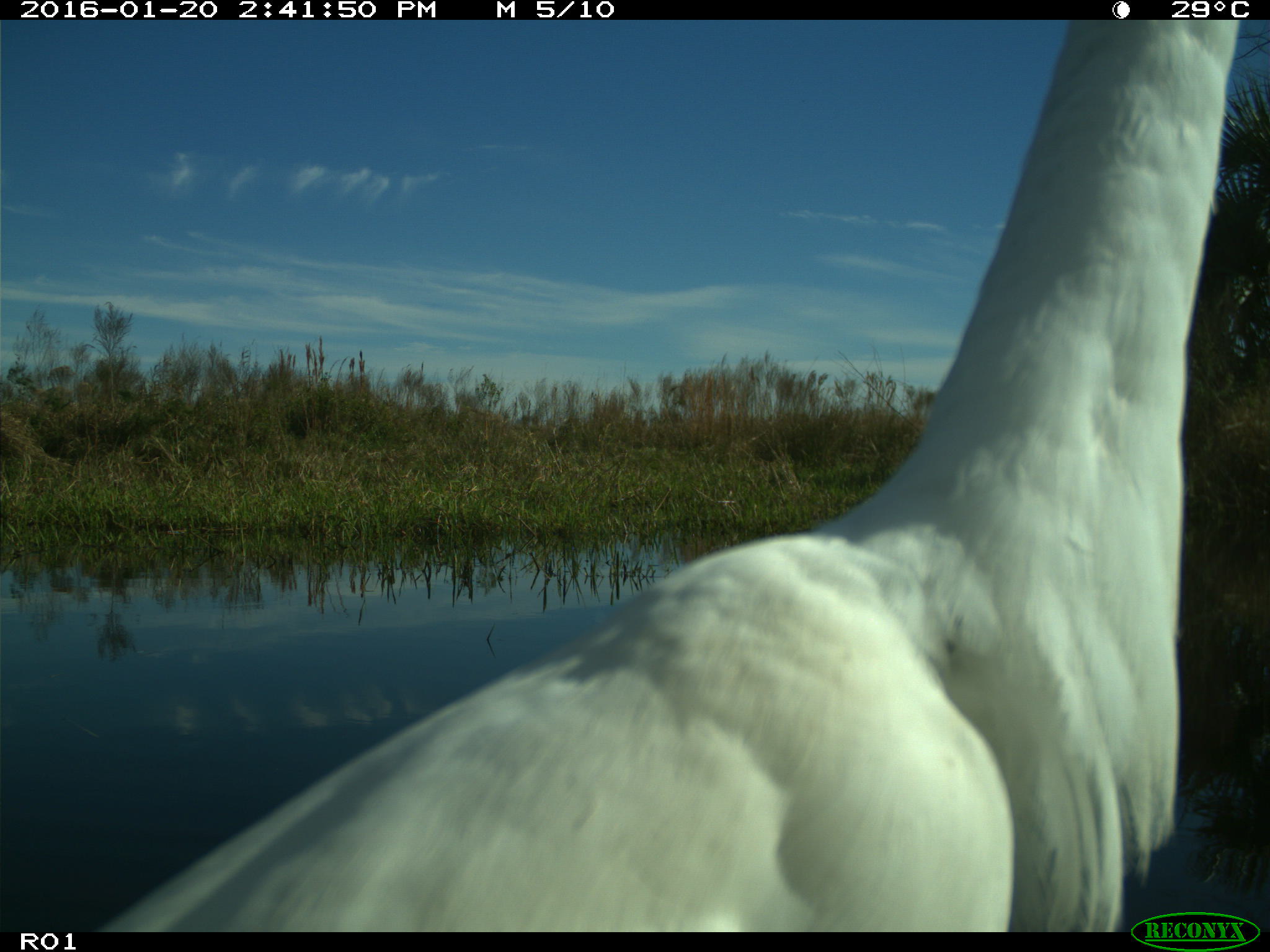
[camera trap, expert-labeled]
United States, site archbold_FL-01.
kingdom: Animalia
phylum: Chordata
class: Aves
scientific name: Aves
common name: birds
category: unidentified bird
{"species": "unidentified bird (birds) (Aves)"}